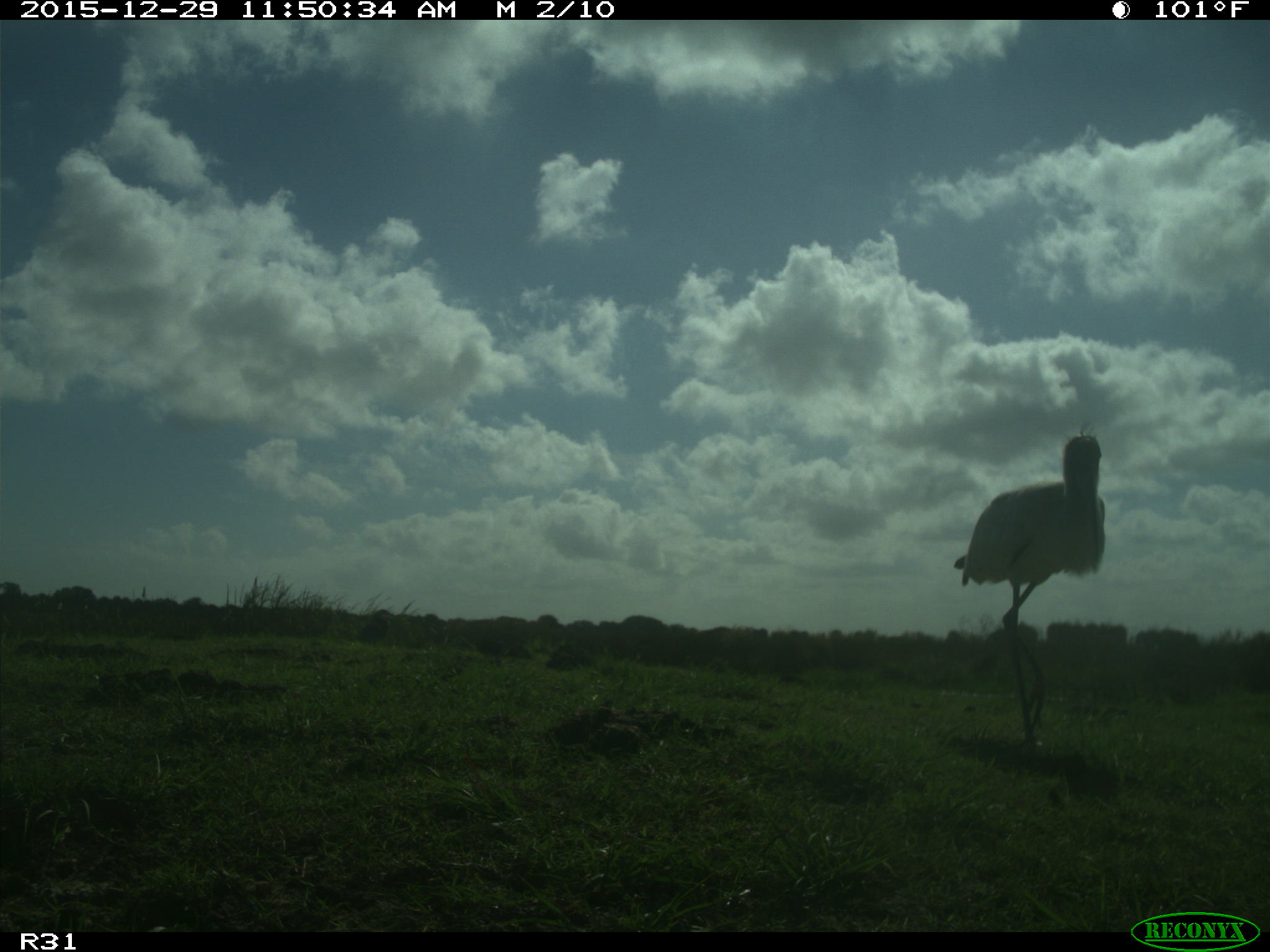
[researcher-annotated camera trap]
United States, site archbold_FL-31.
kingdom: Animalia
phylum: Chordata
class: Aves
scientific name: Aves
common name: birds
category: unidentified bird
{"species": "unidentified bird (birds) (Aves)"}